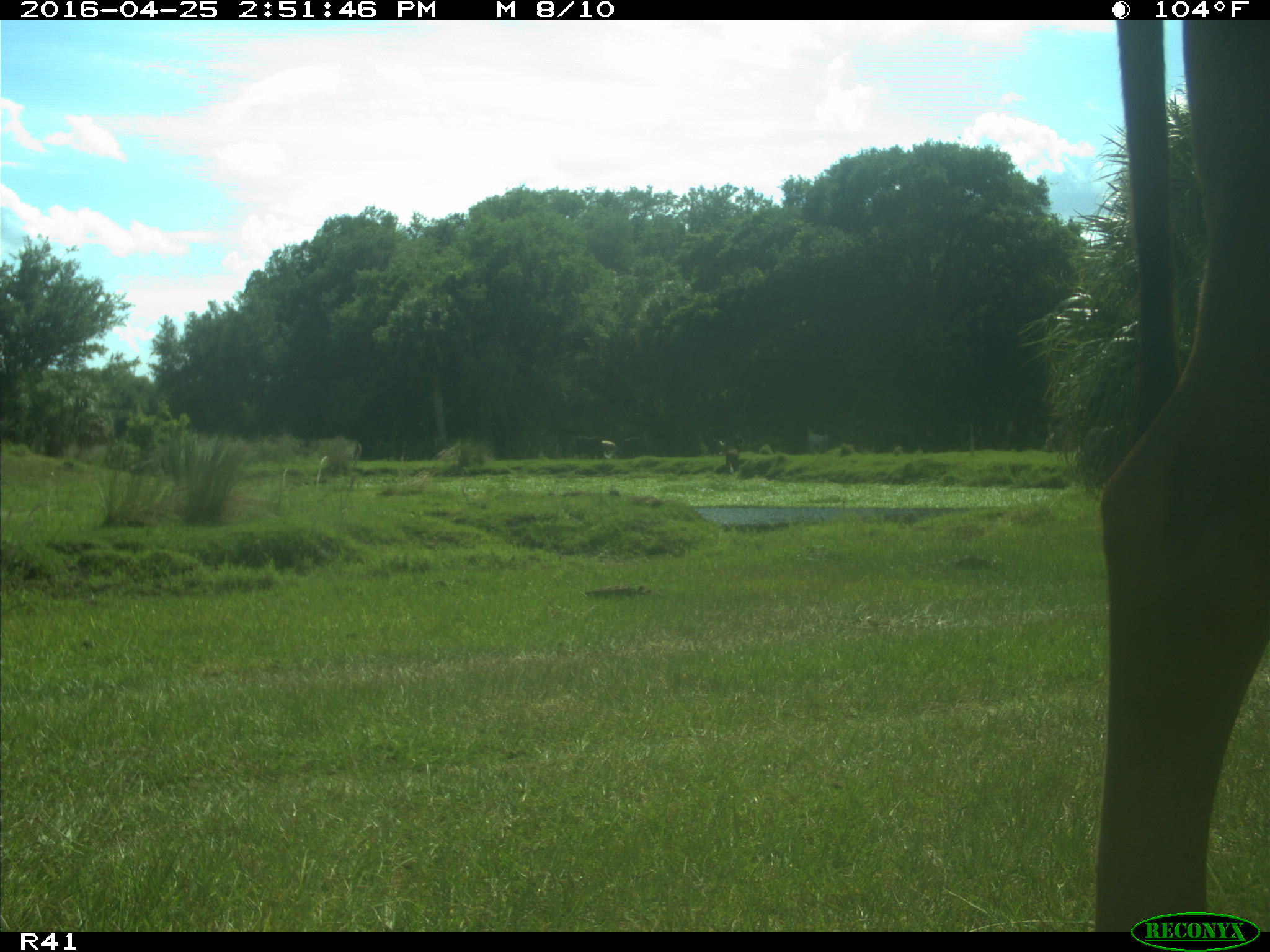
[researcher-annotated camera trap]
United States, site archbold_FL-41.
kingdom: Animalia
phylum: Chordata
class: Mammalia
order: Artiodactyla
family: Bovidae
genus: Bos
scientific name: Bos taurus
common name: domestic cow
Bos taurus (domestic cow).